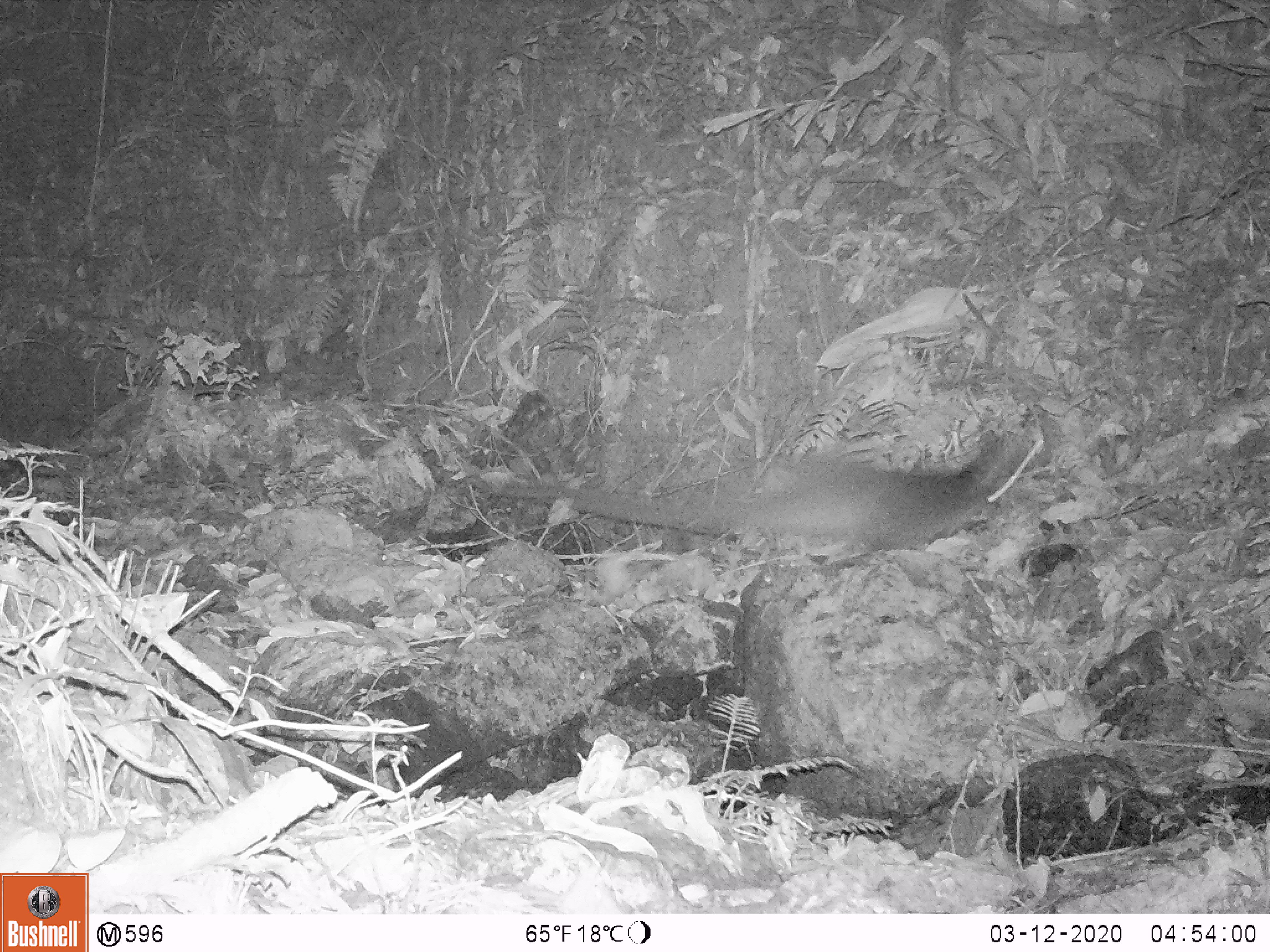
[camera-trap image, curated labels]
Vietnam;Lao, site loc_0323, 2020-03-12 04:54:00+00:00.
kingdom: Animalia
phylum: Chordata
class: Mammalia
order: Carnivora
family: Viverridae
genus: Paradoxurus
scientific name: Paradoxurus hermaphroditus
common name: common palm civet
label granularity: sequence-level